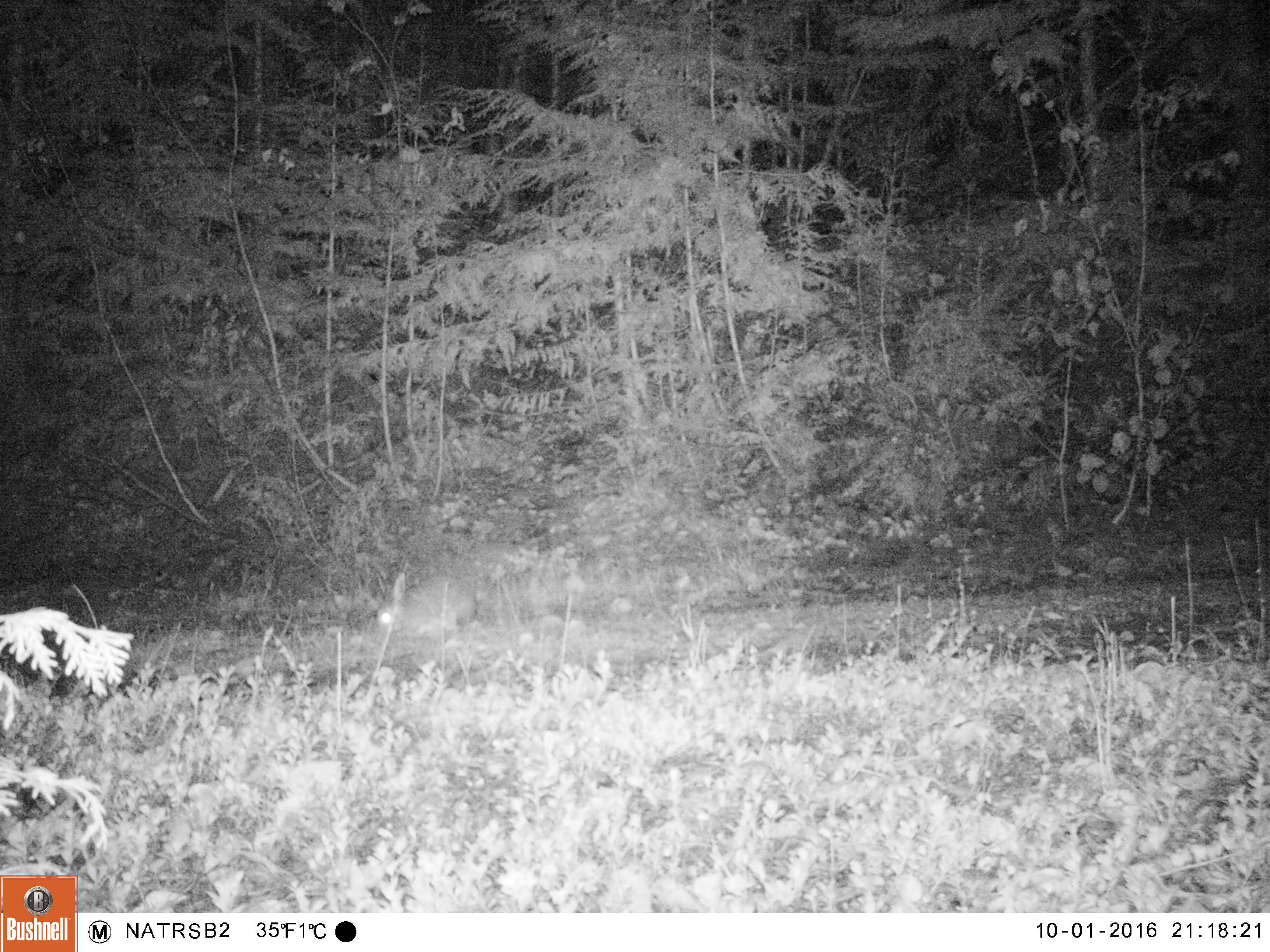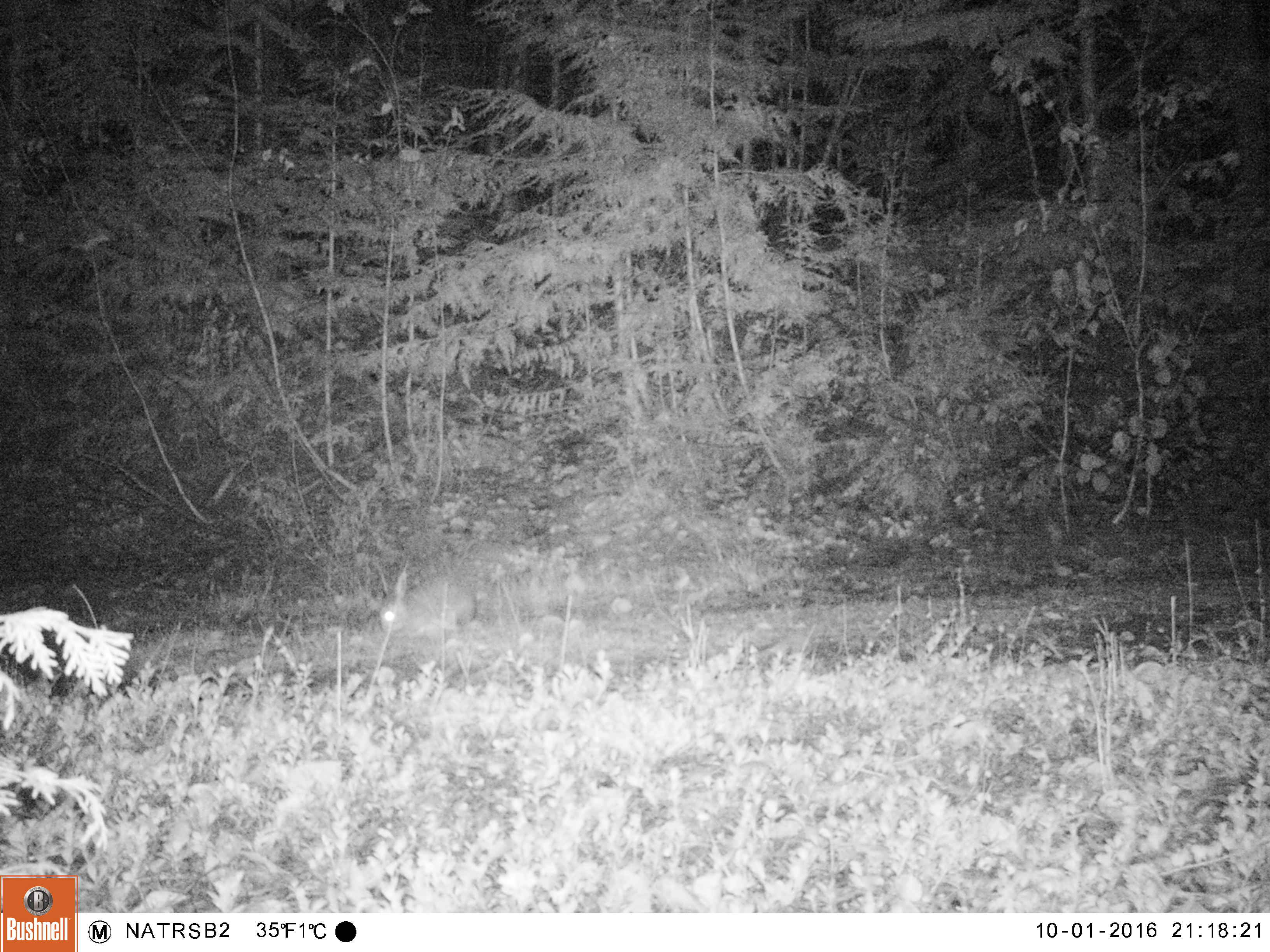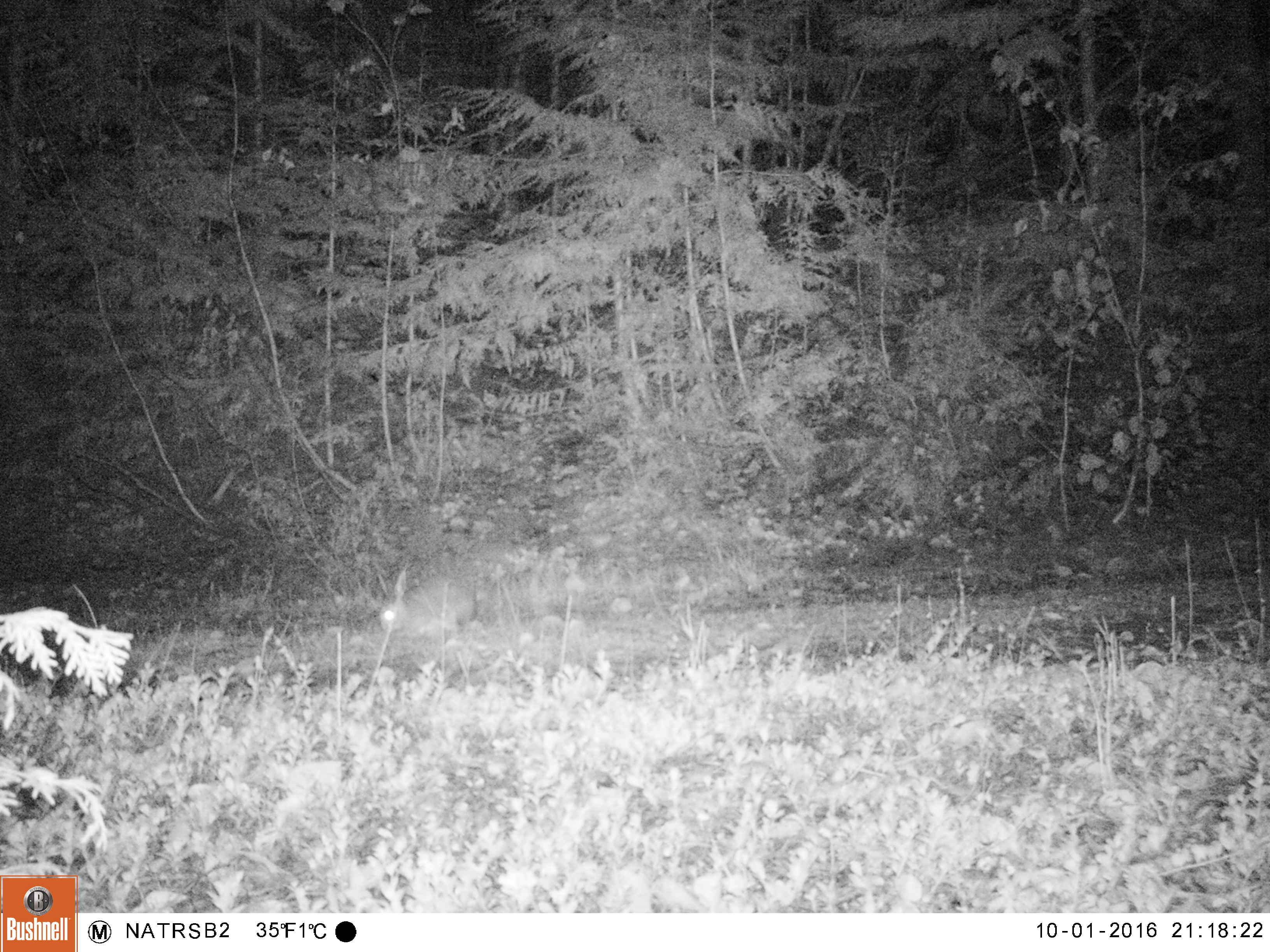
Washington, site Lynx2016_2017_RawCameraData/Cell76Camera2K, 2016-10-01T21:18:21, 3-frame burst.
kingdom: Animalia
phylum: Chordata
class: Mammalia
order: Lagomorpha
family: Leporidae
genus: Lepus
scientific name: Lepus americanus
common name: snowshoe hare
Lepus americanus (snowshoe hare). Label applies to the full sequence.